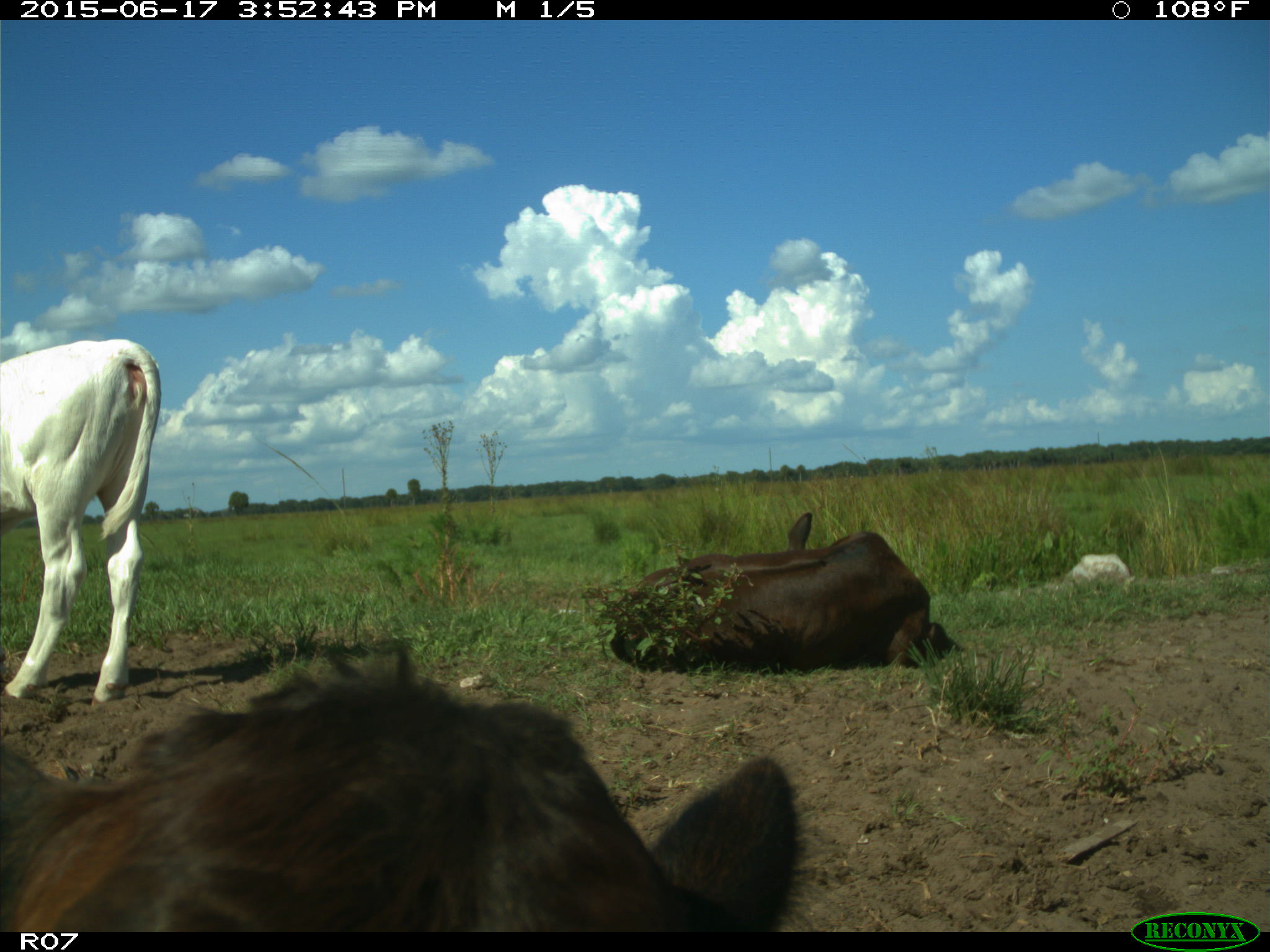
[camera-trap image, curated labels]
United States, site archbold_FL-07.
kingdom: Animalia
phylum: Chordata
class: Mammalia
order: Artiodactyla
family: Bovidae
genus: Bos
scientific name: Bos taurus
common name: domestic cow